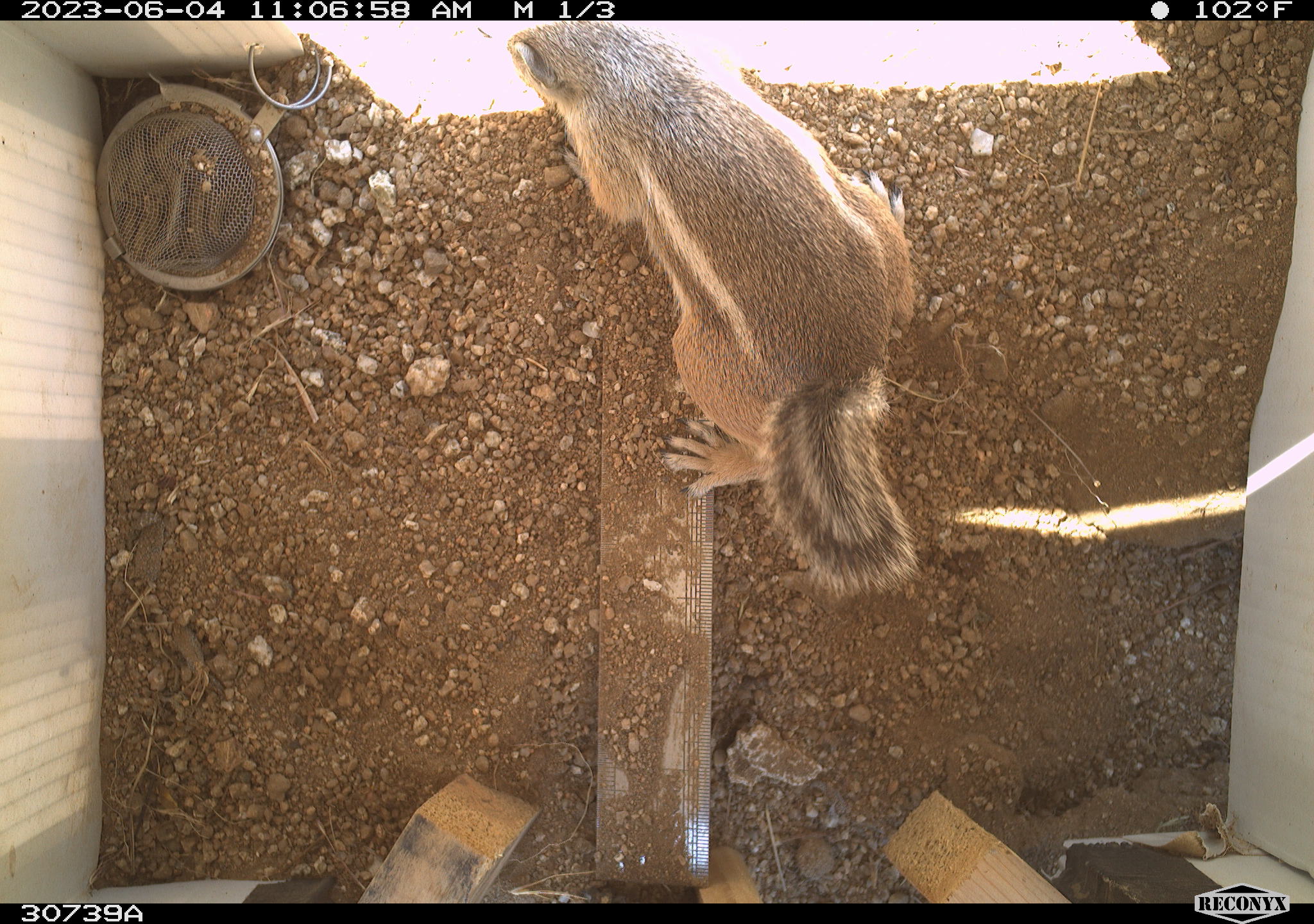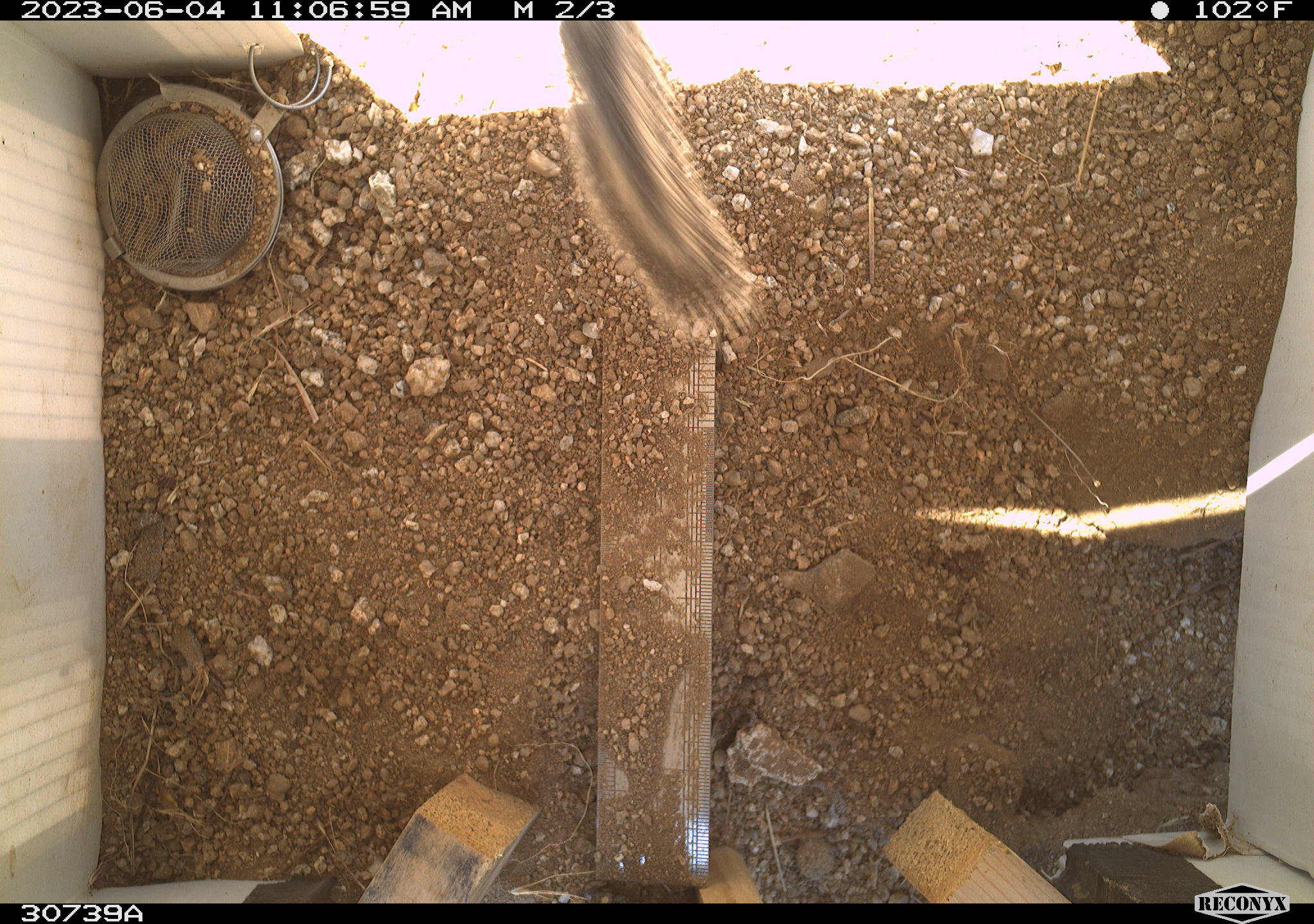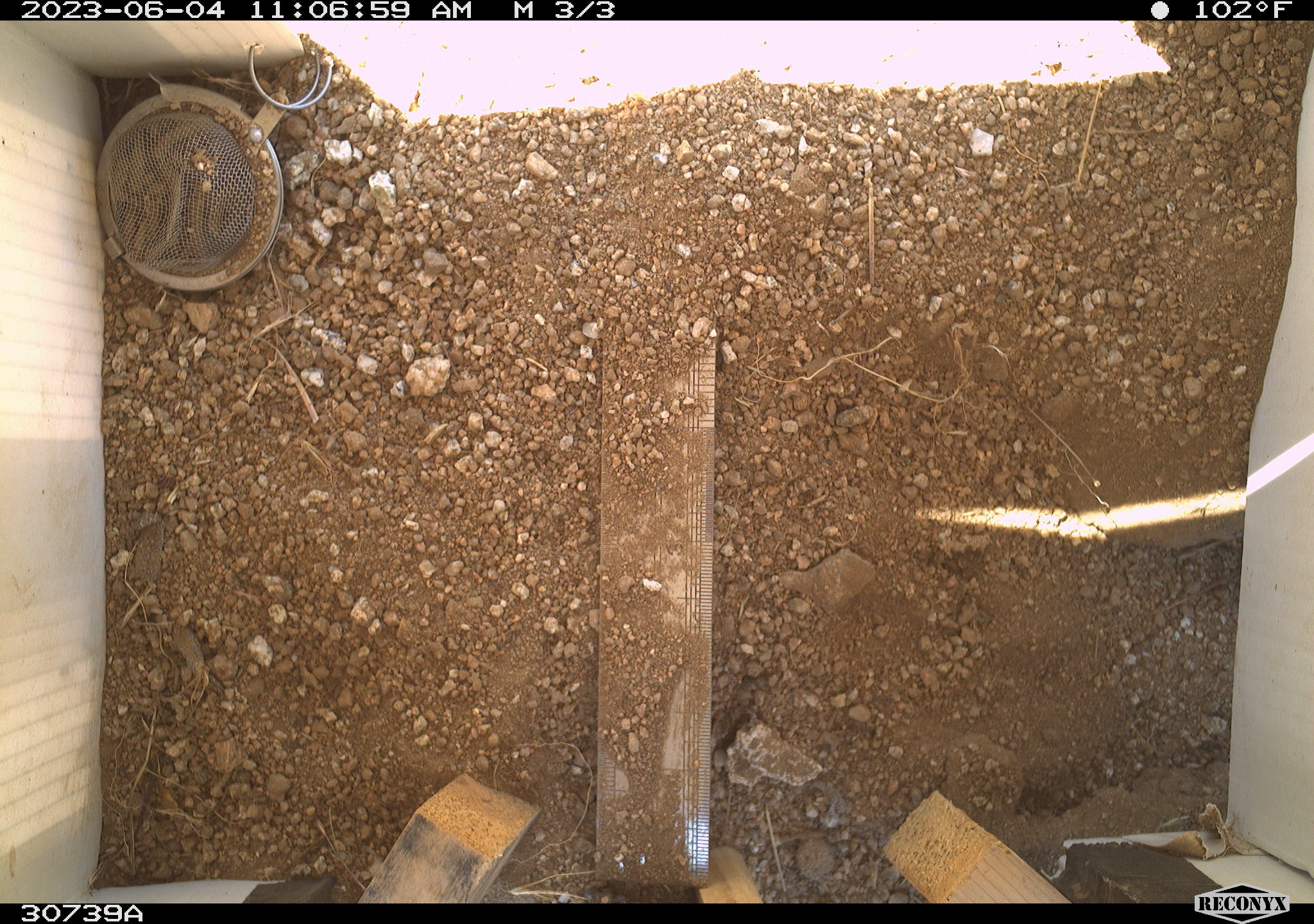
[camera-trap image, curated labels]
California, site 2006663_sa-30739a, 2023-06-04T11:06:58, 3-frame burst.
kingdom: Animalia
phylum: Chordata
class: Mammalia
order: Rodentia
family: Sciuridae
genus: Ammospermophilus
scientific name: Ammospermophilus leucurus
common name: white-tailed antelope squirrel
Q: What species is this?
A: White-tailed antelope squirrel (Ammospermophilus leucurus).